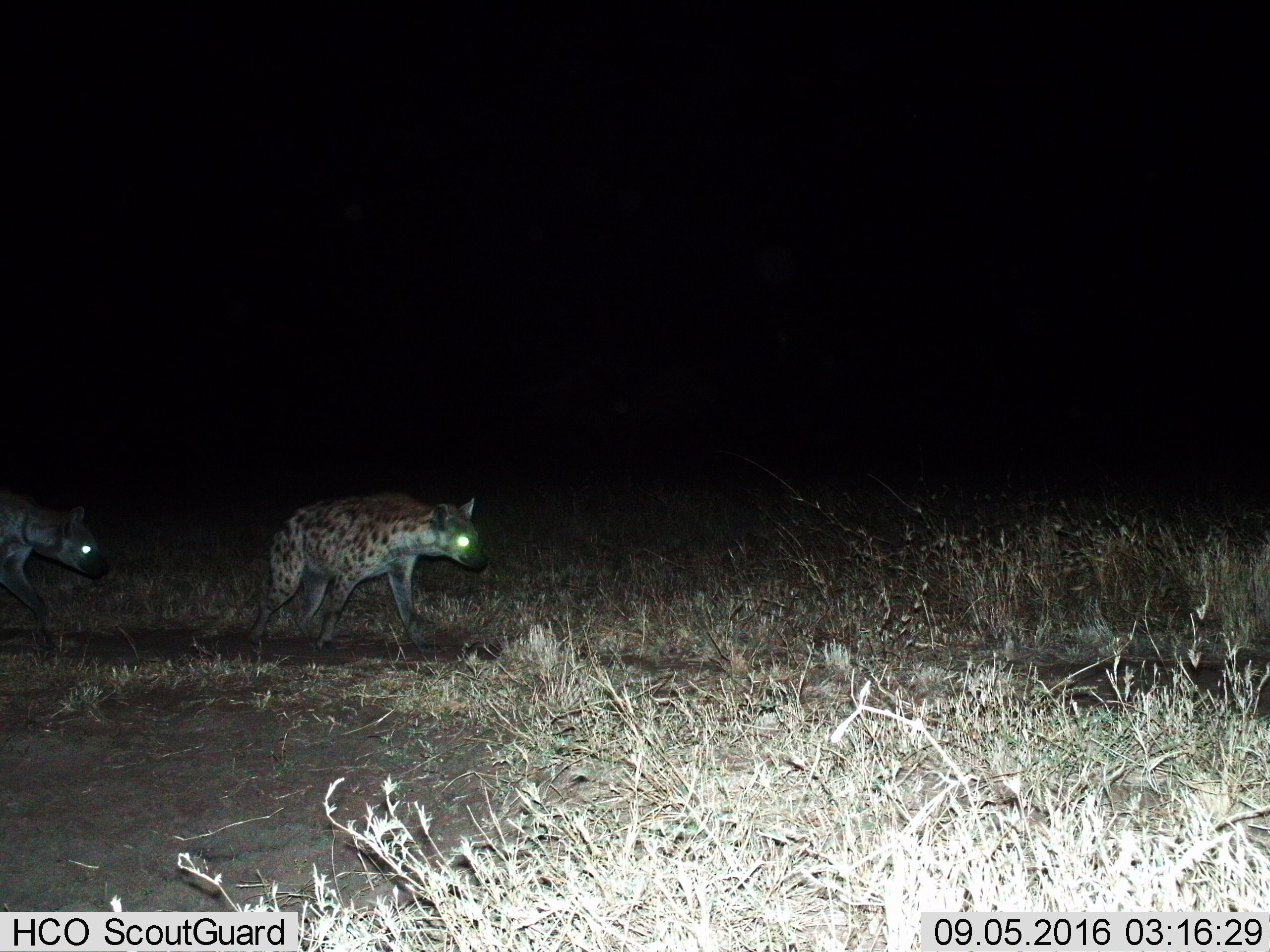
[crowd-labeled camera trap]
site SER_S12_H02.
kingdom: Animalia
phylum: Chordata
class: Mammalia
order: Carnivora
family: Hyaenidae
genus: Crocuta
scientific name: Crocuta crocuta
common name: spotted hyena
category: hyenaspotted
Hyenaspotted (spotted hyena) (Crocuta crocuta), count 2. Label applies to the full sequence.